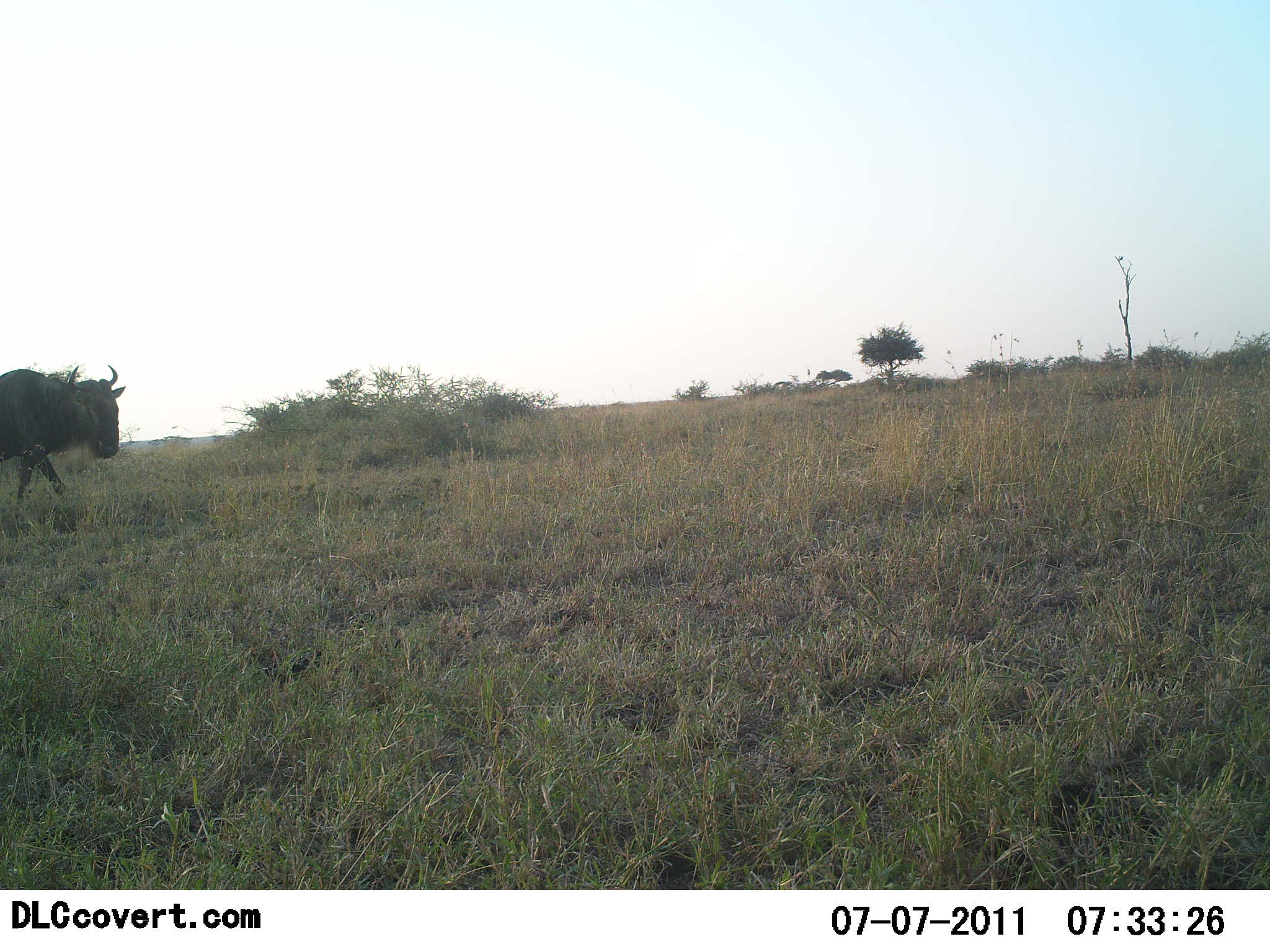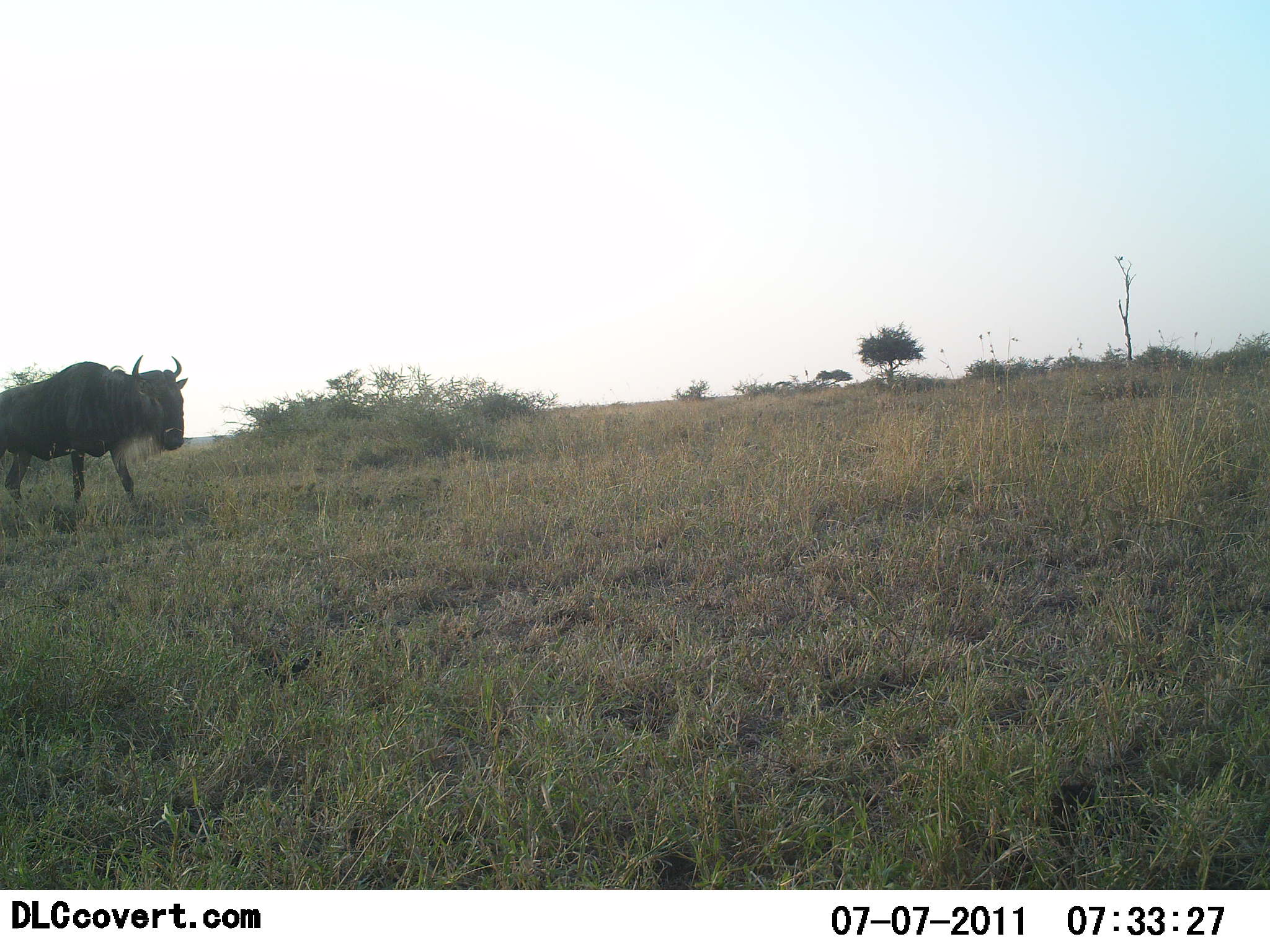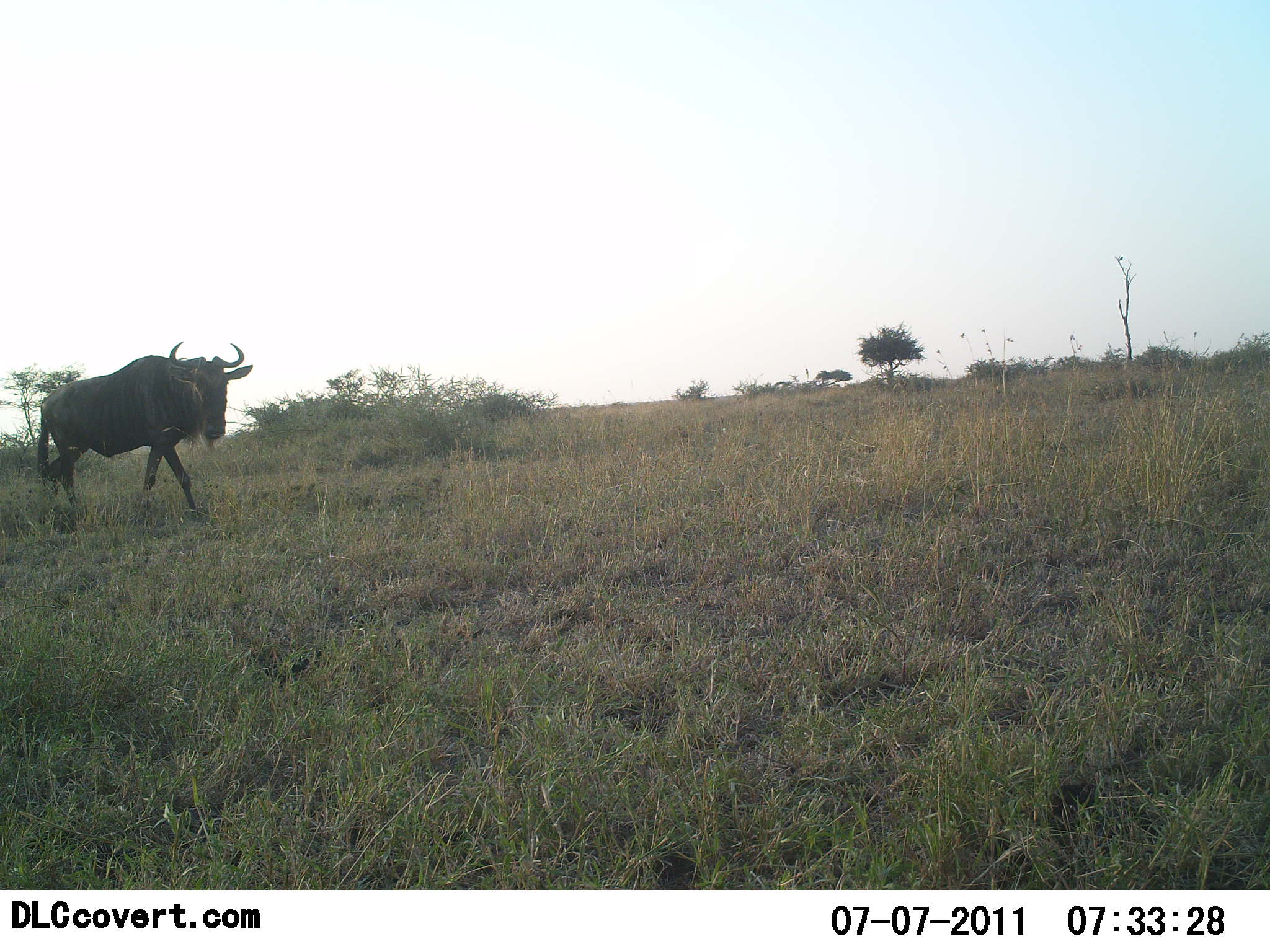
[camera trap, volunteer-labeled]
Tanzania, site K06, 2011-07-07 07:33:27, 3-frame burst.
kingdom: Animalia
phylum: Chordata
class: Mammalia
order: Artiodactyla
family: Bovidae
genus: Connochaetes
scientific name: Connochaetes taurinus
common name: blue wildebeest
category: wildebeest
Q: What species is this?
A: Wildebeest (blue wildebeest) (Connochaetes taurinus).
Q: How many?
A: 1.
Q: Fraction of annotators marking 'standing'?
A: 0%.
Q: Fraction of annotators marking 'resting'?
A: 0%.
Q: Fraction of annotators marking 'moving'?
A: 100%.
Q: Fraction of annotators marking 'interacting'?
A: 0%.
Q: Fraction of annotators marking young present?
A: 0%.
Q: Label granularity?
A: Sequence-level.